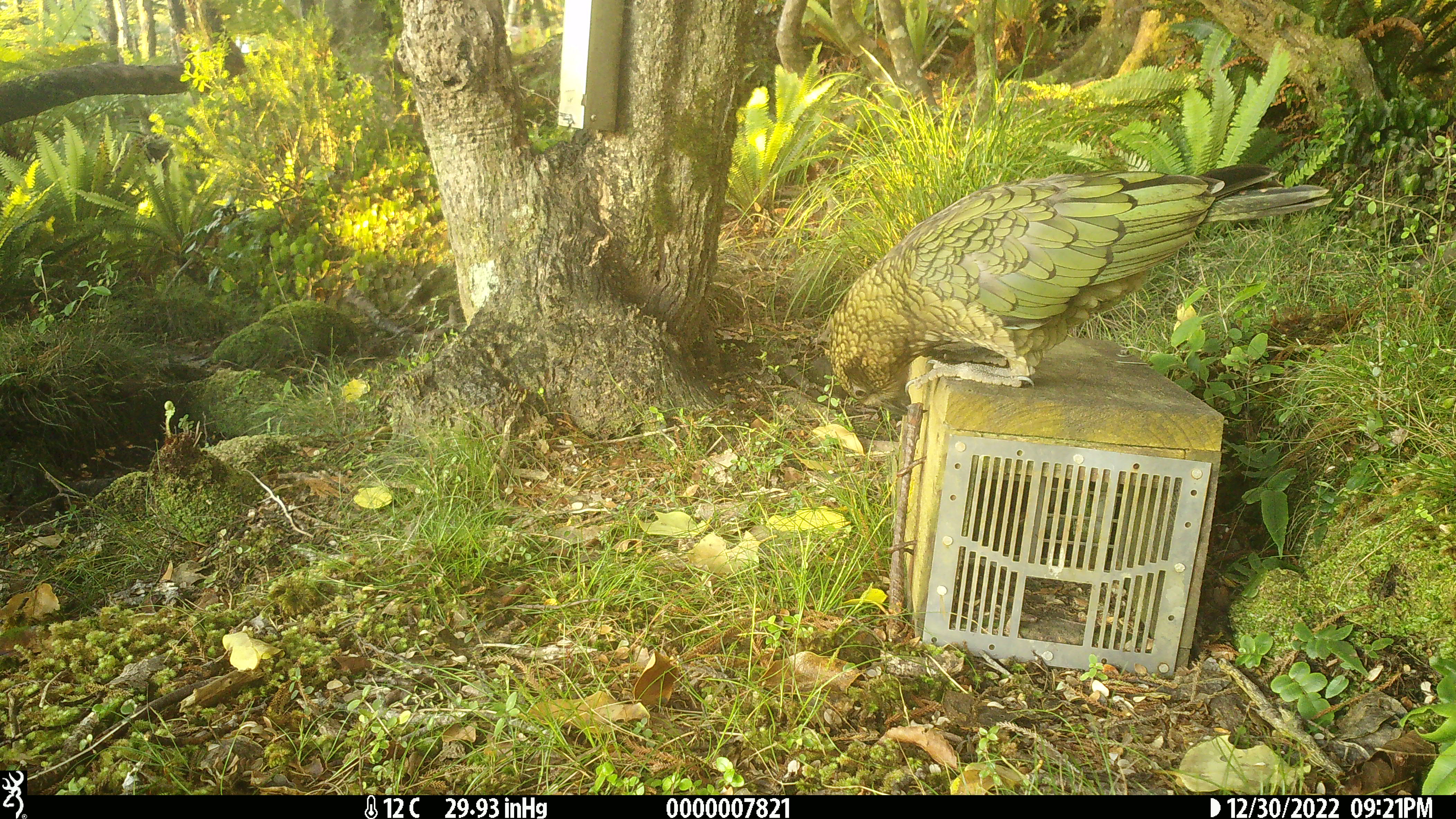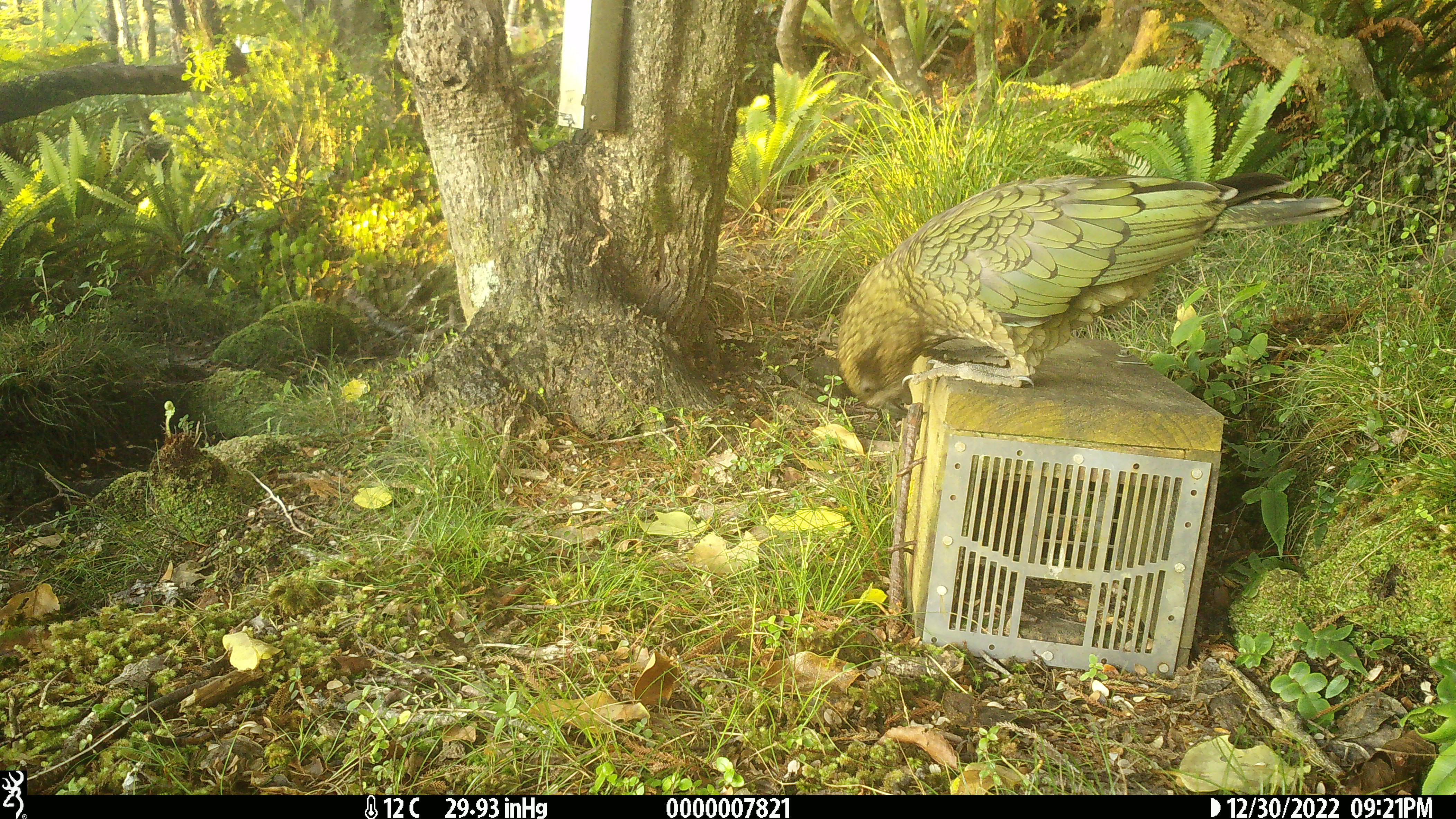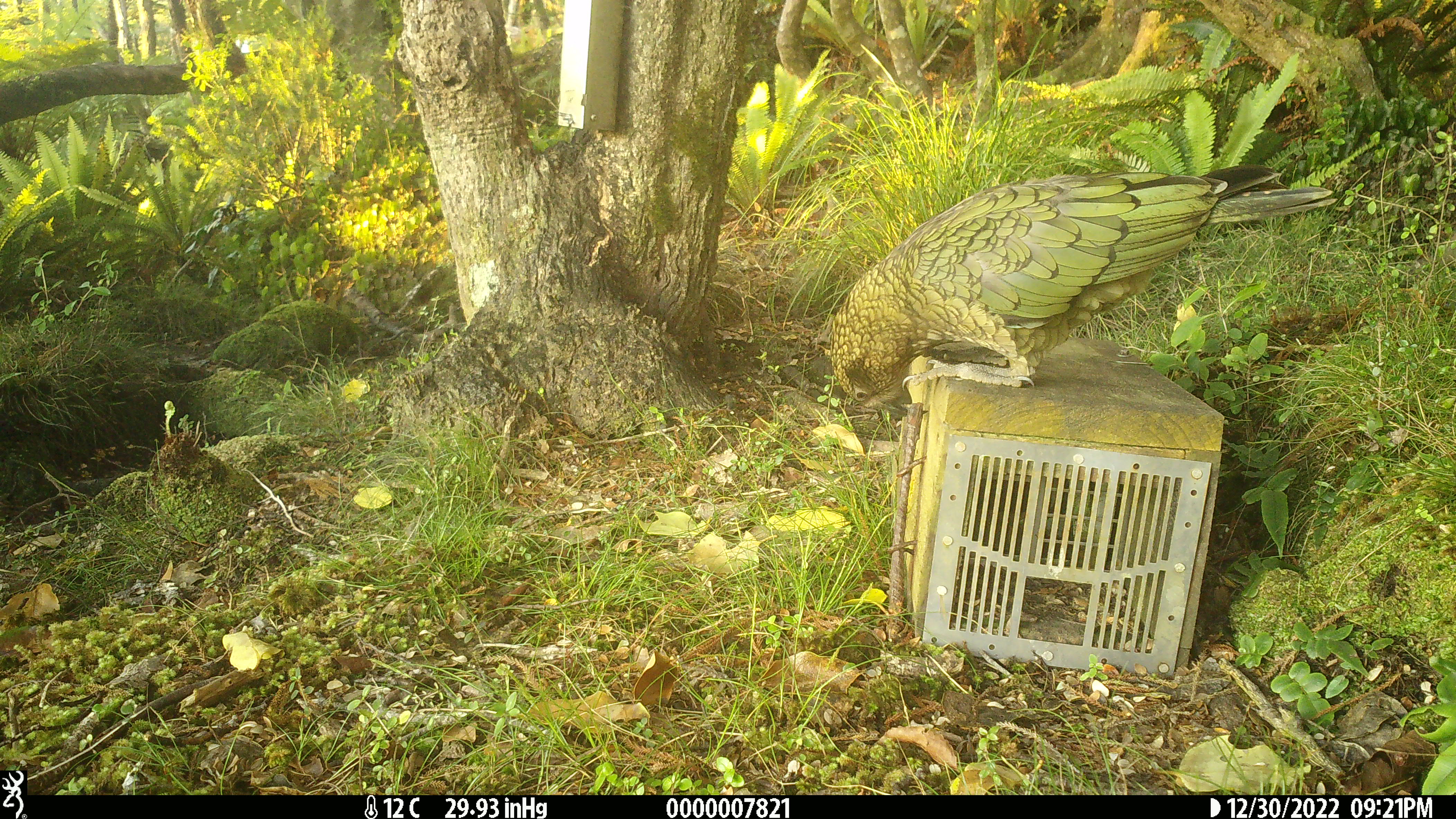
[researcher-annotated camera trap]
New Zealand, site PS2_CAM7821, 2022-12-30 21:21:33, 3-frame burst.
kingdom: Animalia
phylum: Chordata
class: Aves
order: Psittaciformes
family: Strigopidae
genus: Nestor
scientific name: Nestor notabilis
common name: kea